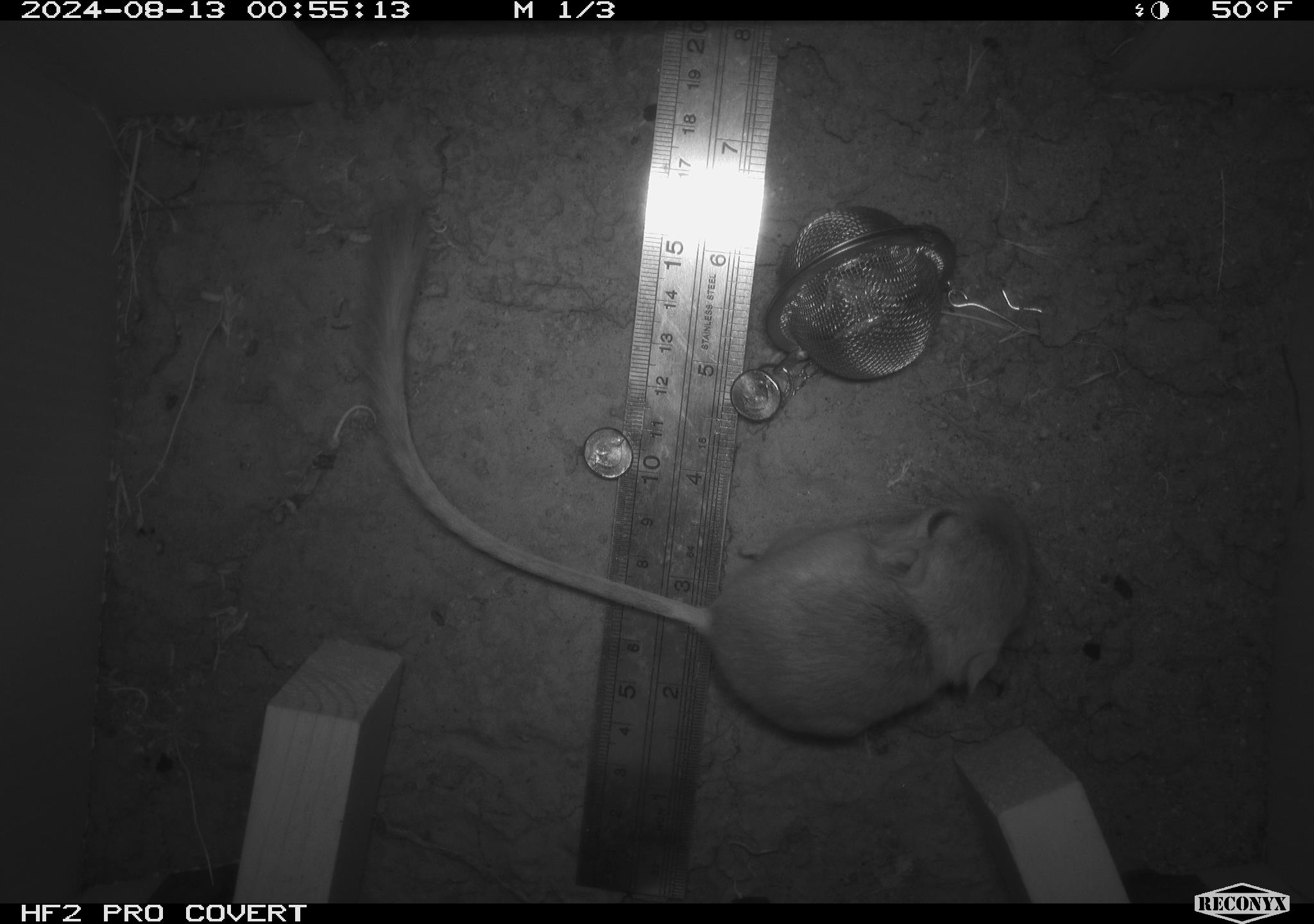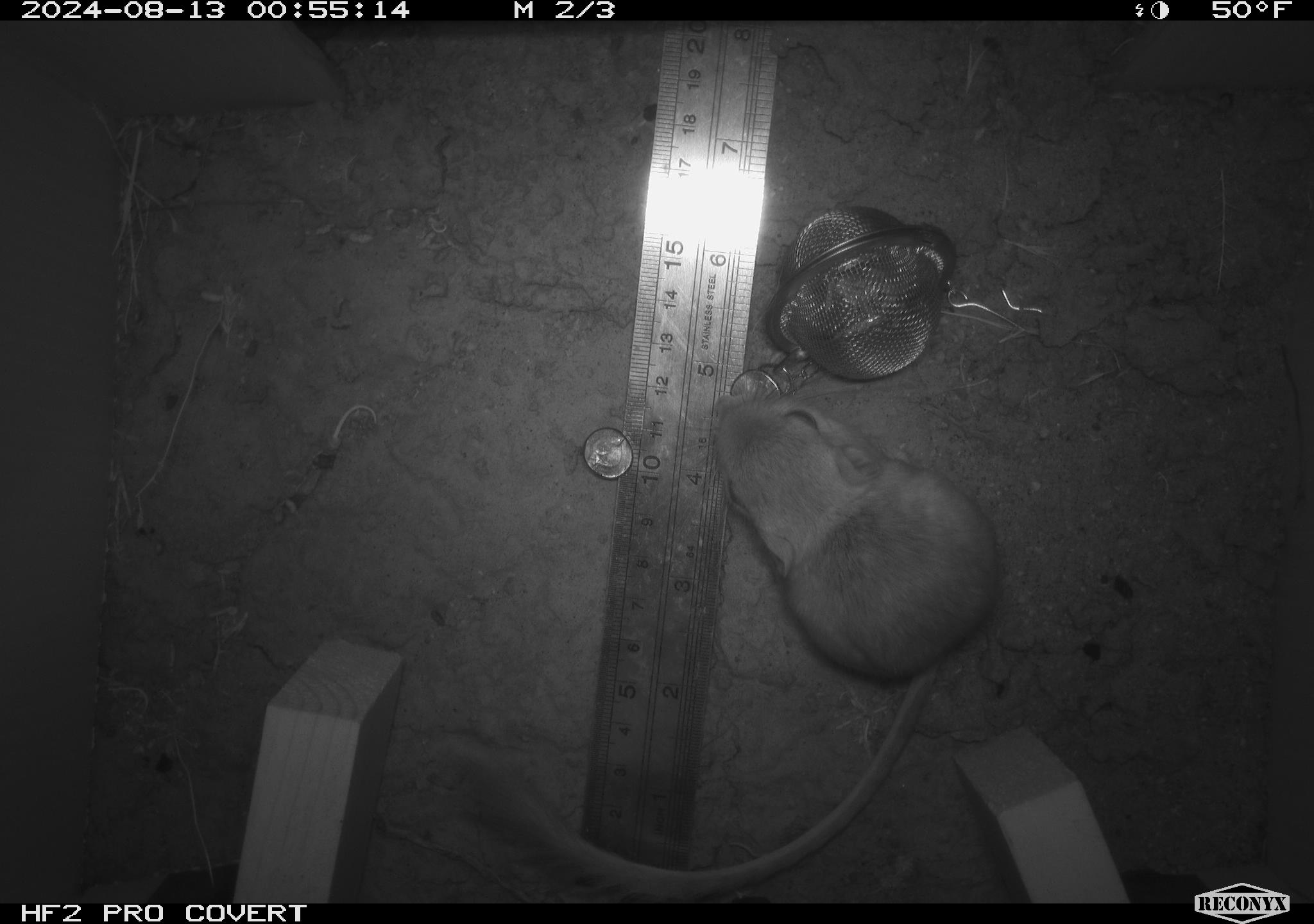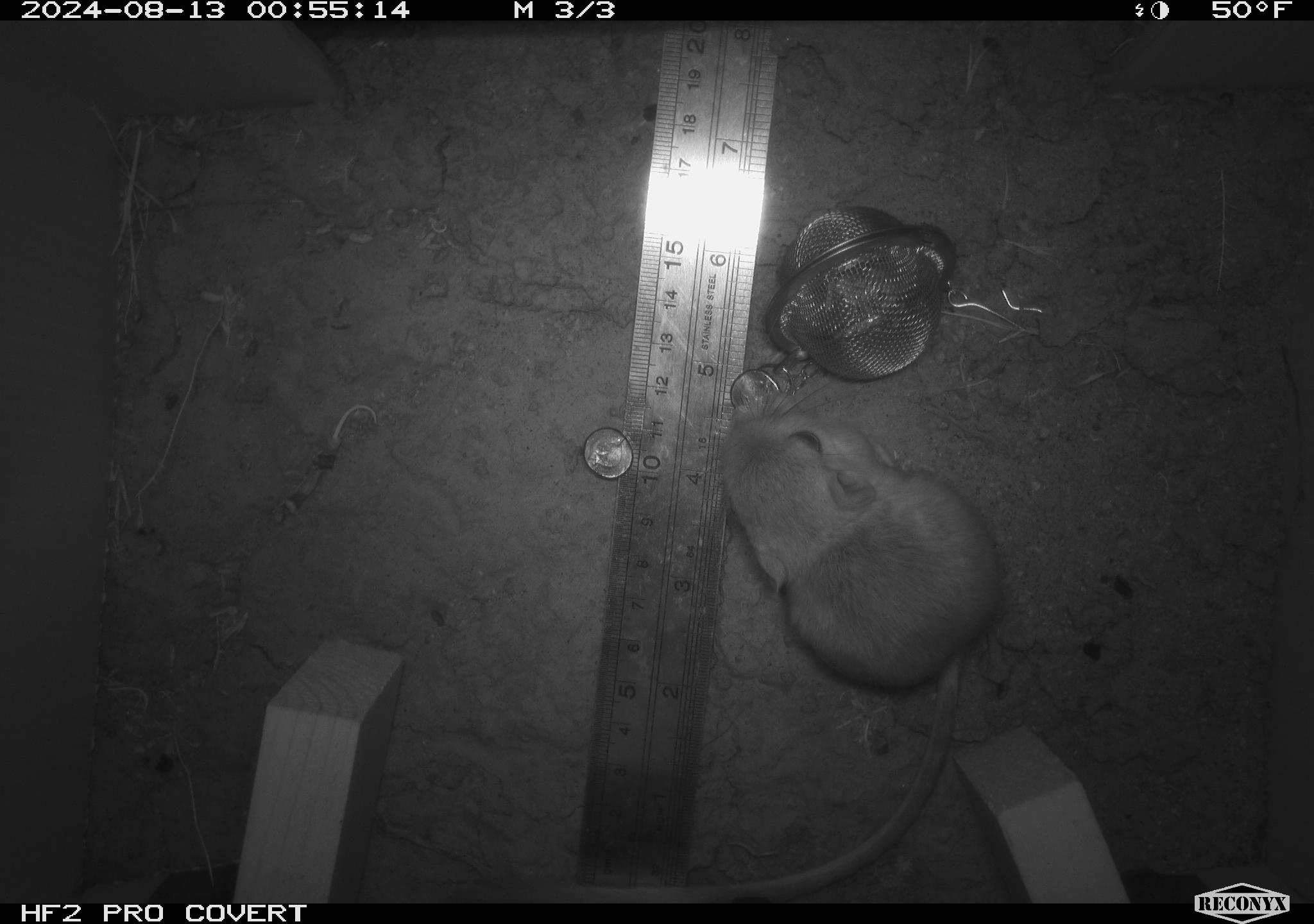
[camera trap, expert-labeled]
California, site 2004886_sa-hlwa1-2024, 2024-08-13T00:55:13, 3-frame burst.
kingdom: Animalia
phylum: Chordata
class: Mammalia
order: Rodentia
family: Heteromyidae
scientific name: Heteromyidae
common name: kangaroo rats and pocket mice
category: heteromyidae family